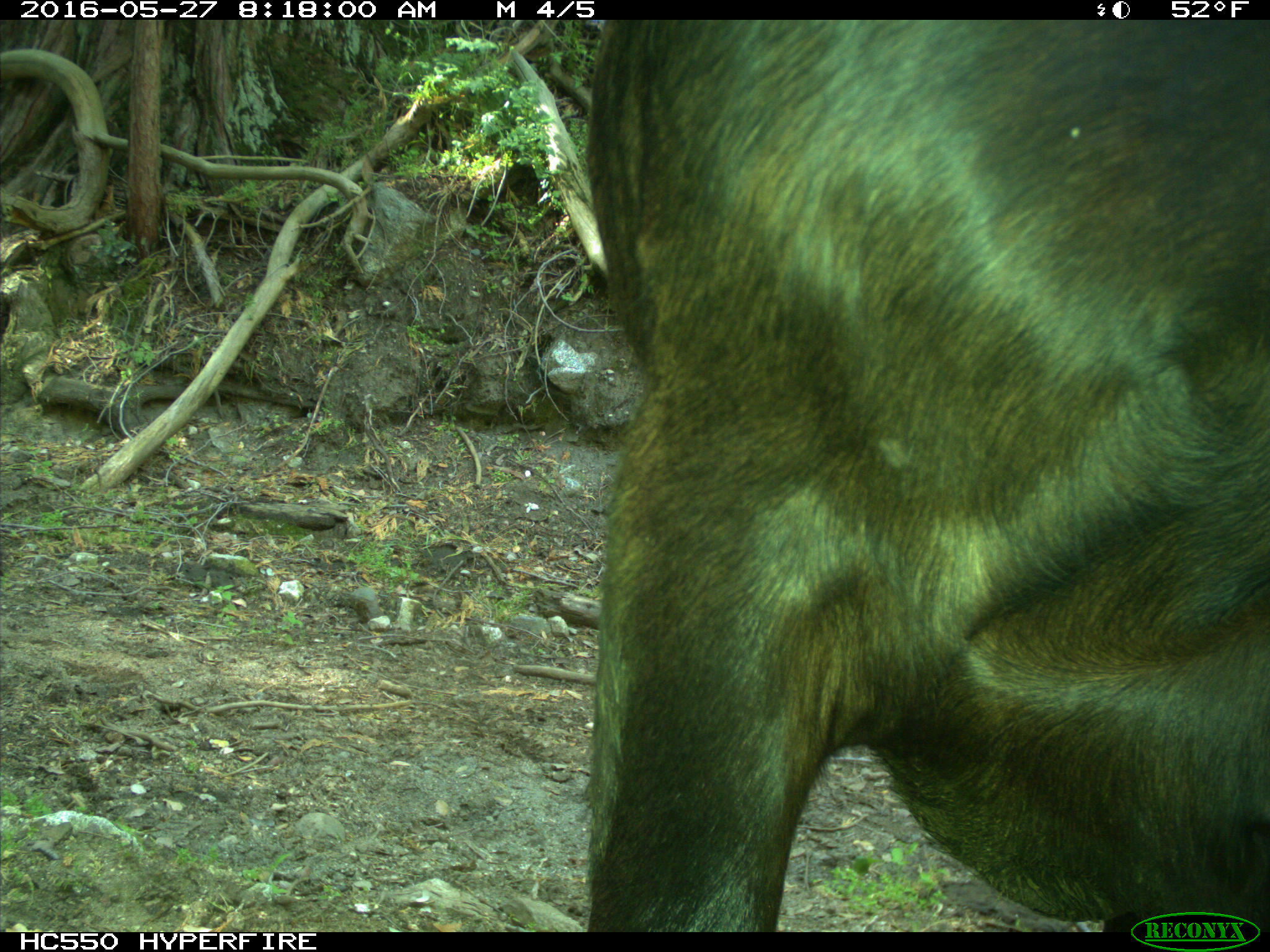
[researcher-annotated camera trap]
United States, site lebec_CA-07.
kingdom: Animalia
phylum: Chordata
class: Mammalia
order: Artiodactyla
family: Bovidae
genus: Bos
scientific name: Bos taurus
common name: domestic cow